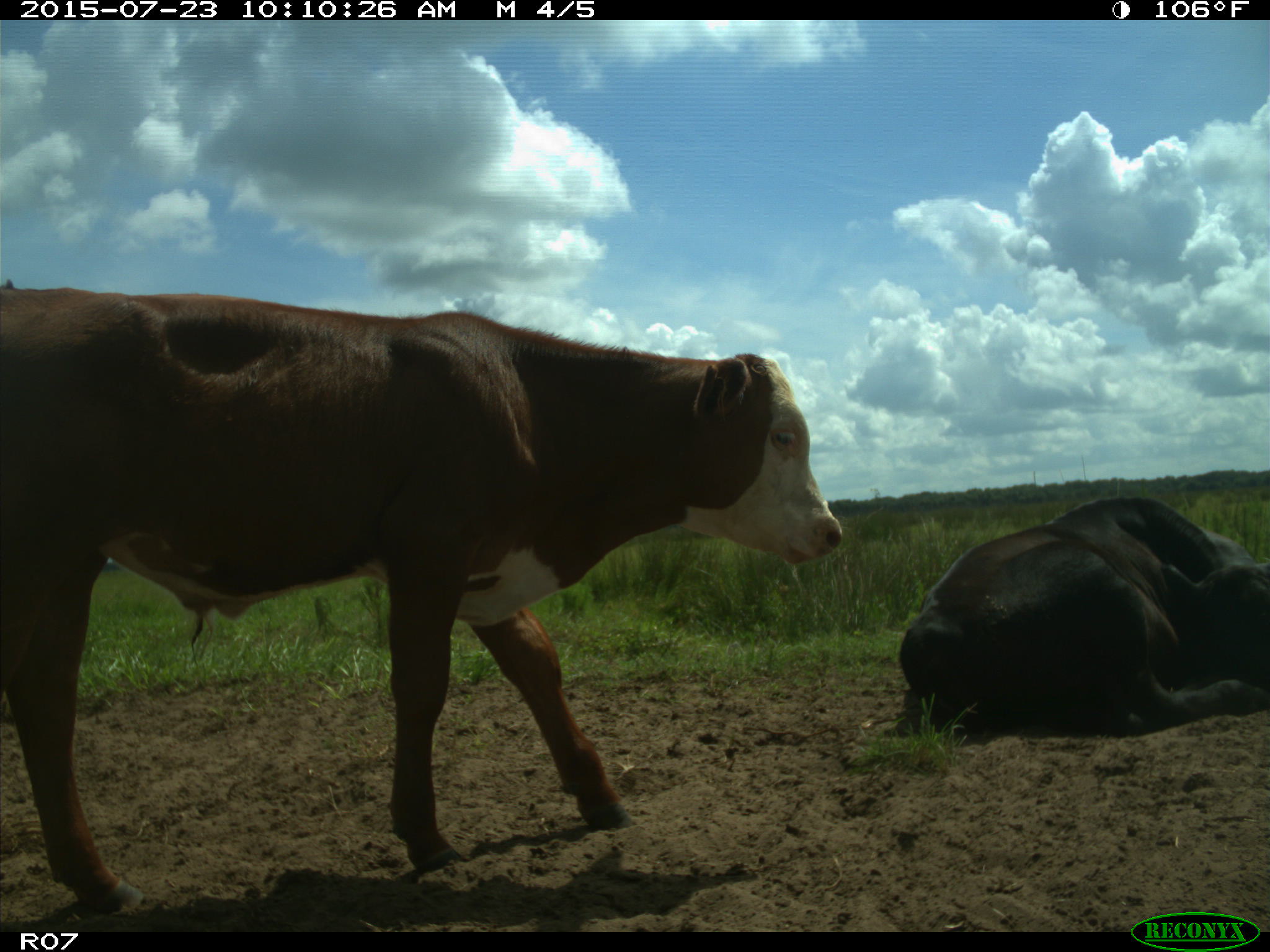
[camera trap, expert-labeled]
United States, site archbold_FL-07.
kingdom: Animalia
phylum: Chordata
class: Mammalia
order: Artiodactyla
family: Bovidae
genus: Bos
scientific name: Bos taurus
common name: domestic cow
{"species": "Bos taurus (domestic cow)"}